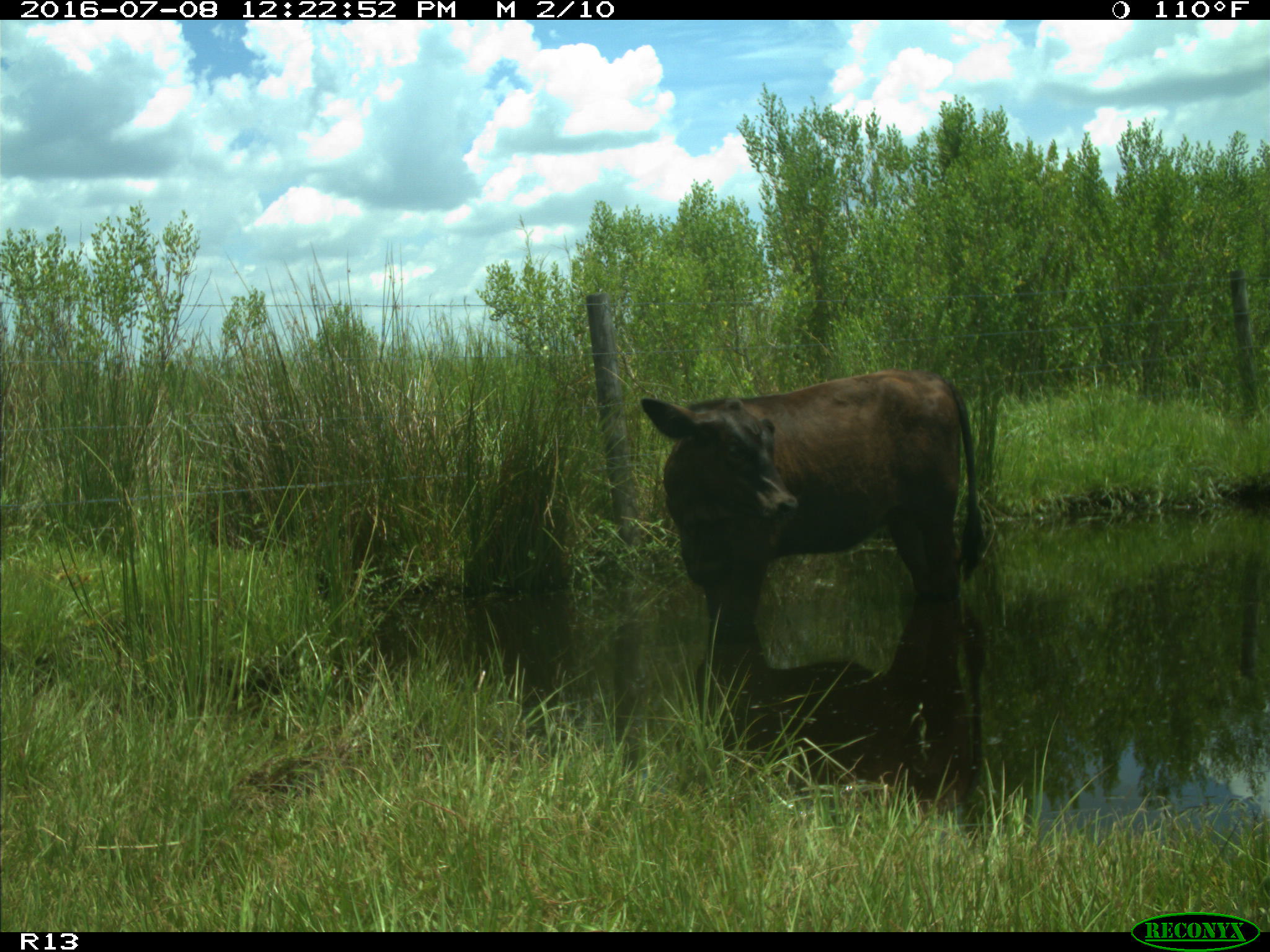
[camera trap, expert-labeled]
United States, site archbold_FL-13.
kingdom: Animalia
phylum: Chordata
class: Mammalia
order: Artiodactyla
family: Bovidae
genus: Bos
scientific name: Bos taurus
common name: domestic cow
Bos taurus (domestic cow).